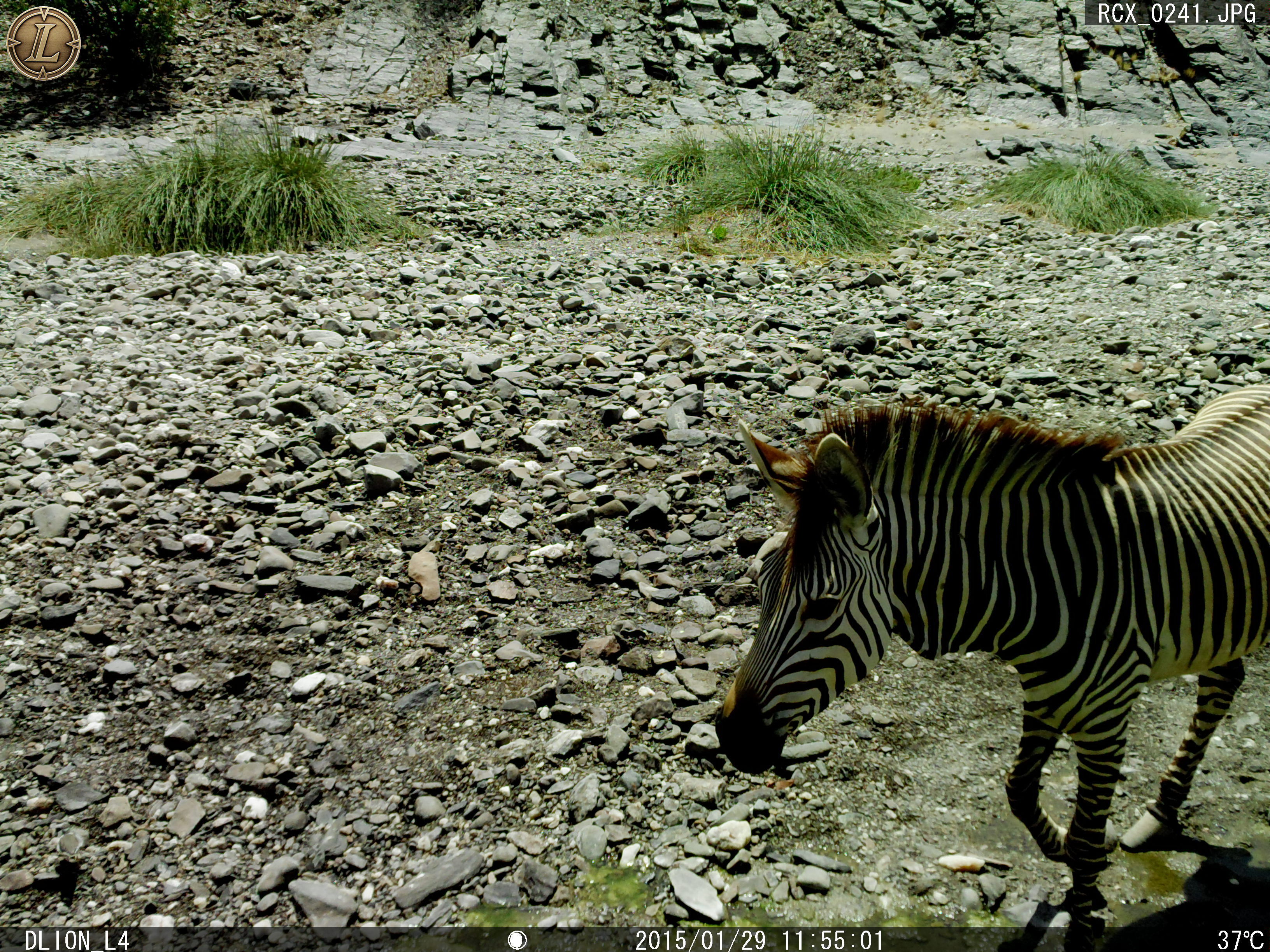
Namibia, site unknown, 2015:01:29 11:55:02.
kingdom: Animalia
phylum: Chordata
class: Mammalia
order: Perissodactyla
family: Equidae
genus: Equus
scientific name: Equus zebra hartmannae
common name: hartmann's mountain zebra